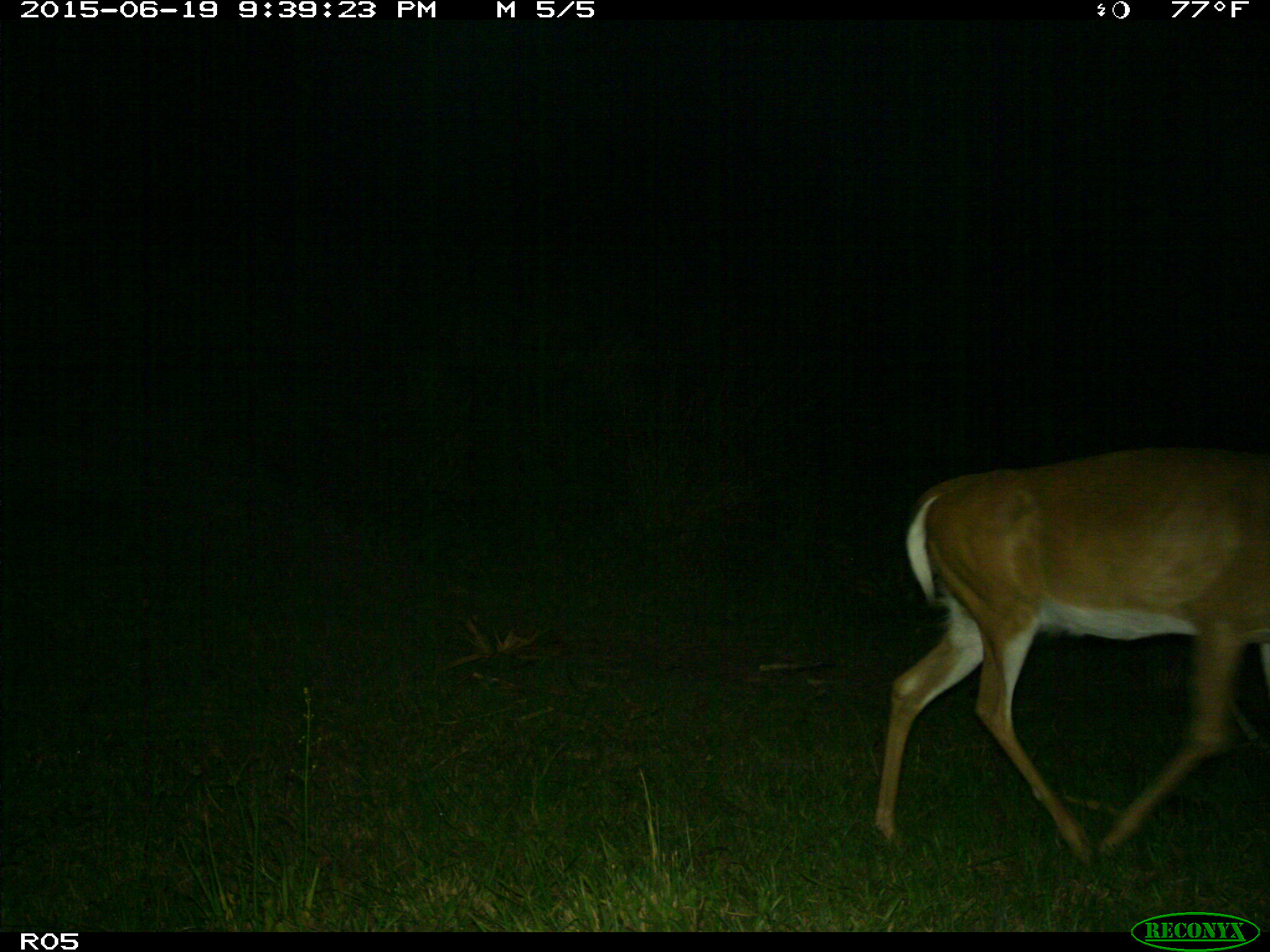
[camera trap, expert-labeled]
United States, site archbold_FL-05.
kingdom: Animalia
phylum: Chordata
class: Mammalia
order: Artiodactyla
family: Cervidae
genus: Odocoileus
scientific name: Odocoileus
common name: deer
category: unidentified deer